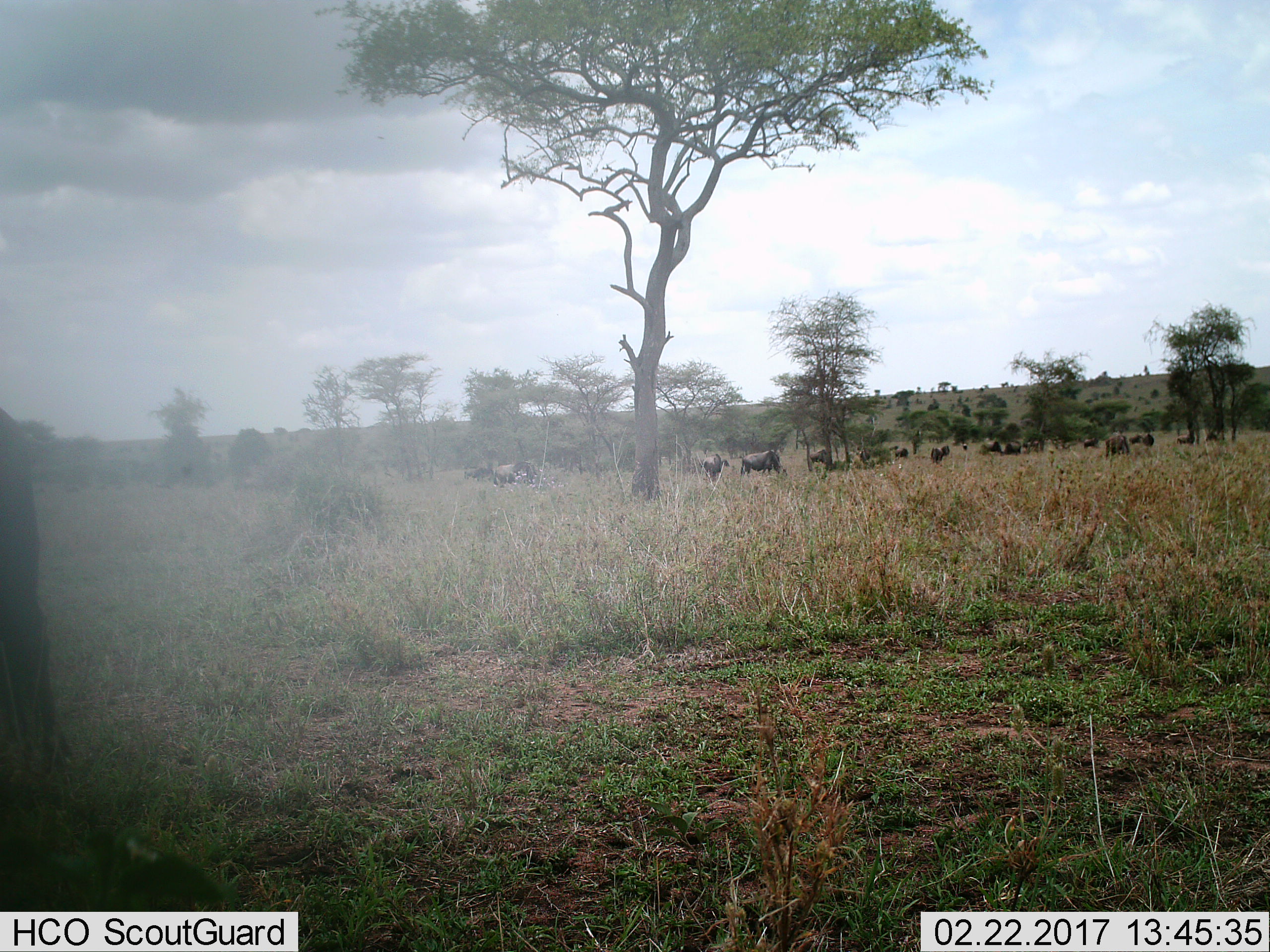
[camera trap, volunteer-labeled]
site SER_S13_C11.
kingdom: Animalia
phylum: Chordata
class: Mammalia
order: Artiodactyla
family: Bovidae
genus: Connochaetes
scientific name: Connochaetes taurinus taurinus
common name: blue wildebeest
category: wildebeestblue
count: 11-50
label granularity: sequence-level